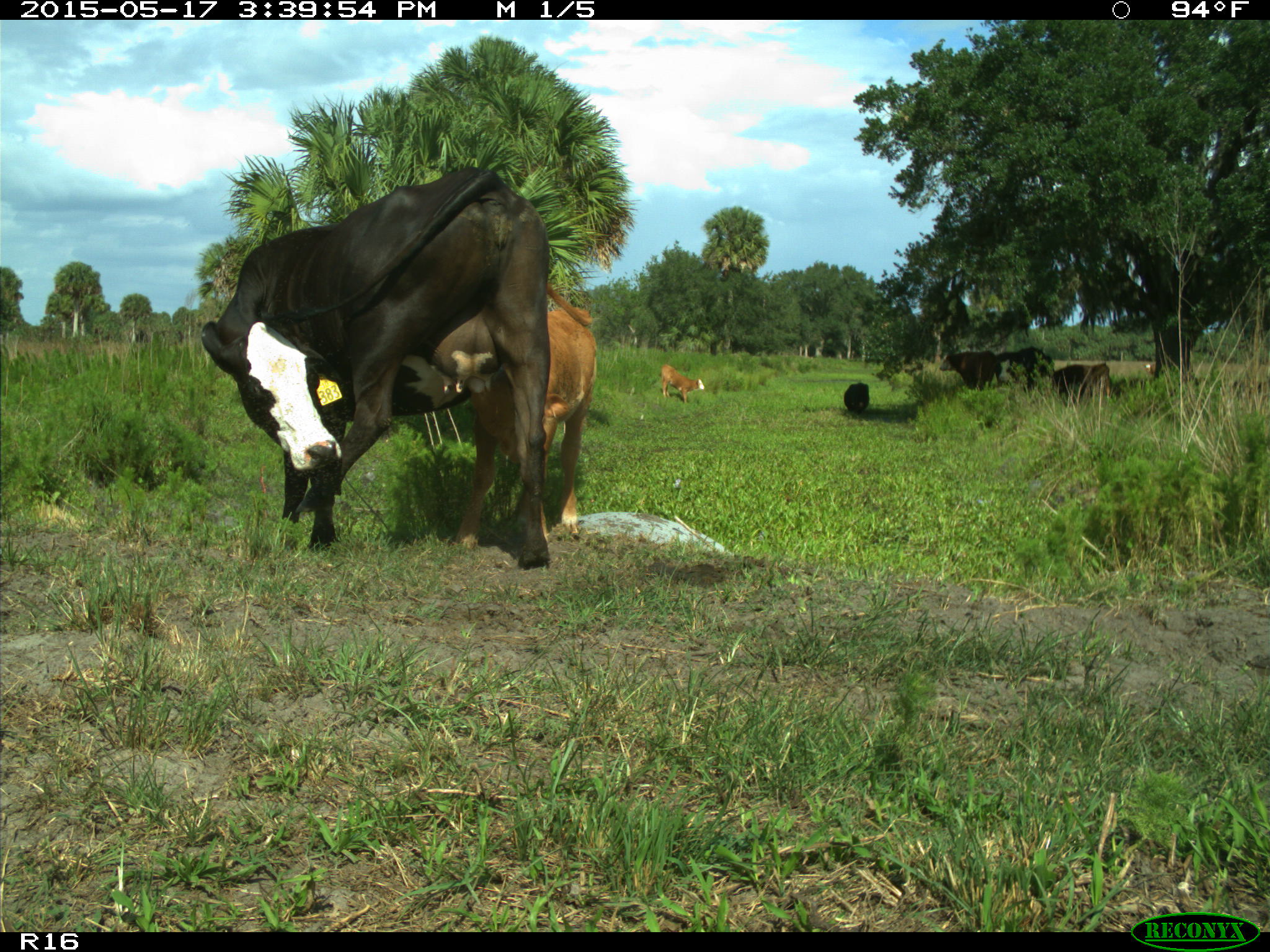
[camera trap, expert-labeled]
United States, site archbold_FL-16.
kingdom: Animalia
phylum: Chordata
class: Mammalia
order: Artiodactyla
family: Bovidae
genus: Bos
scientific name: Bos taurus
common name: domestic cow